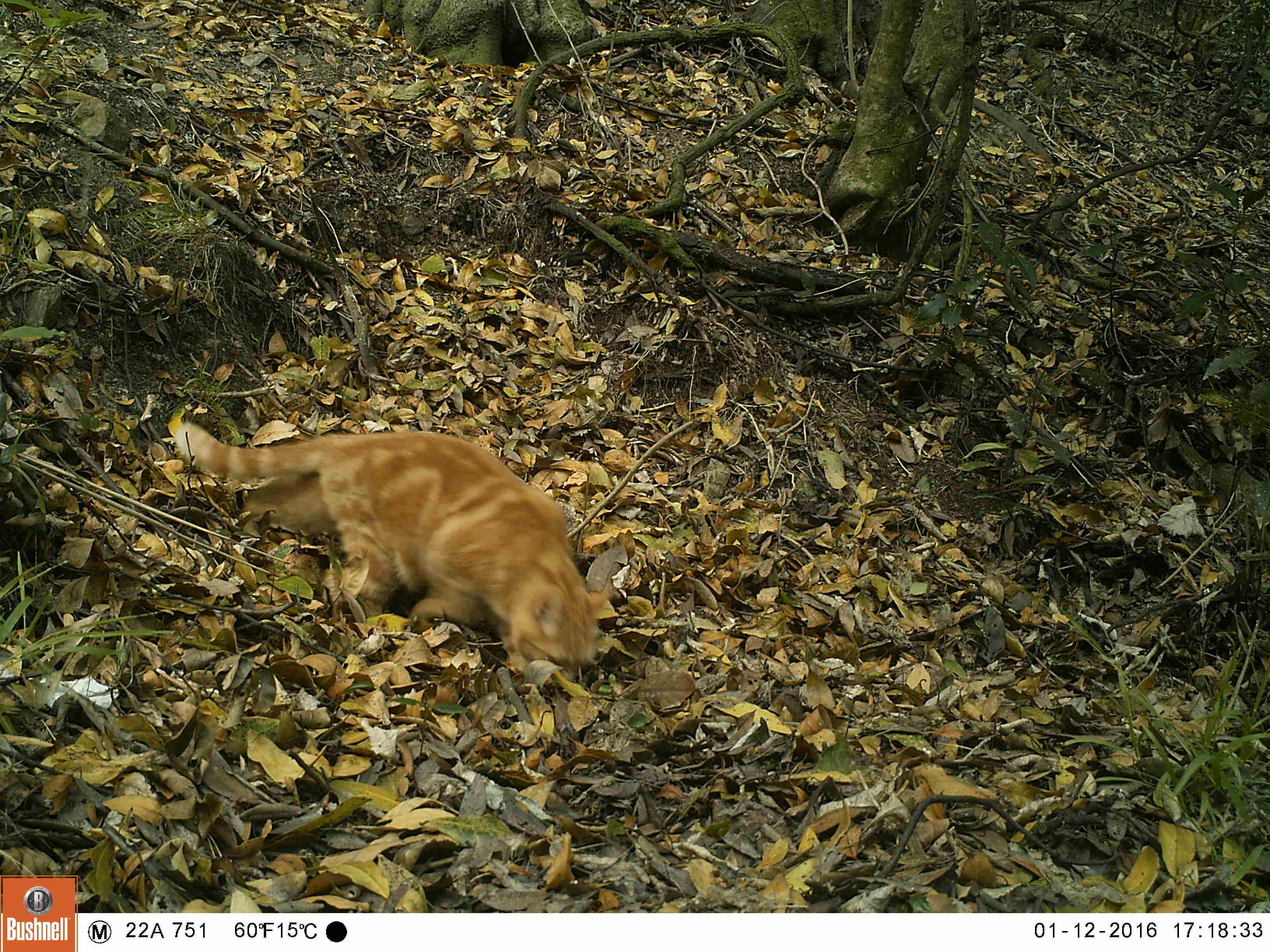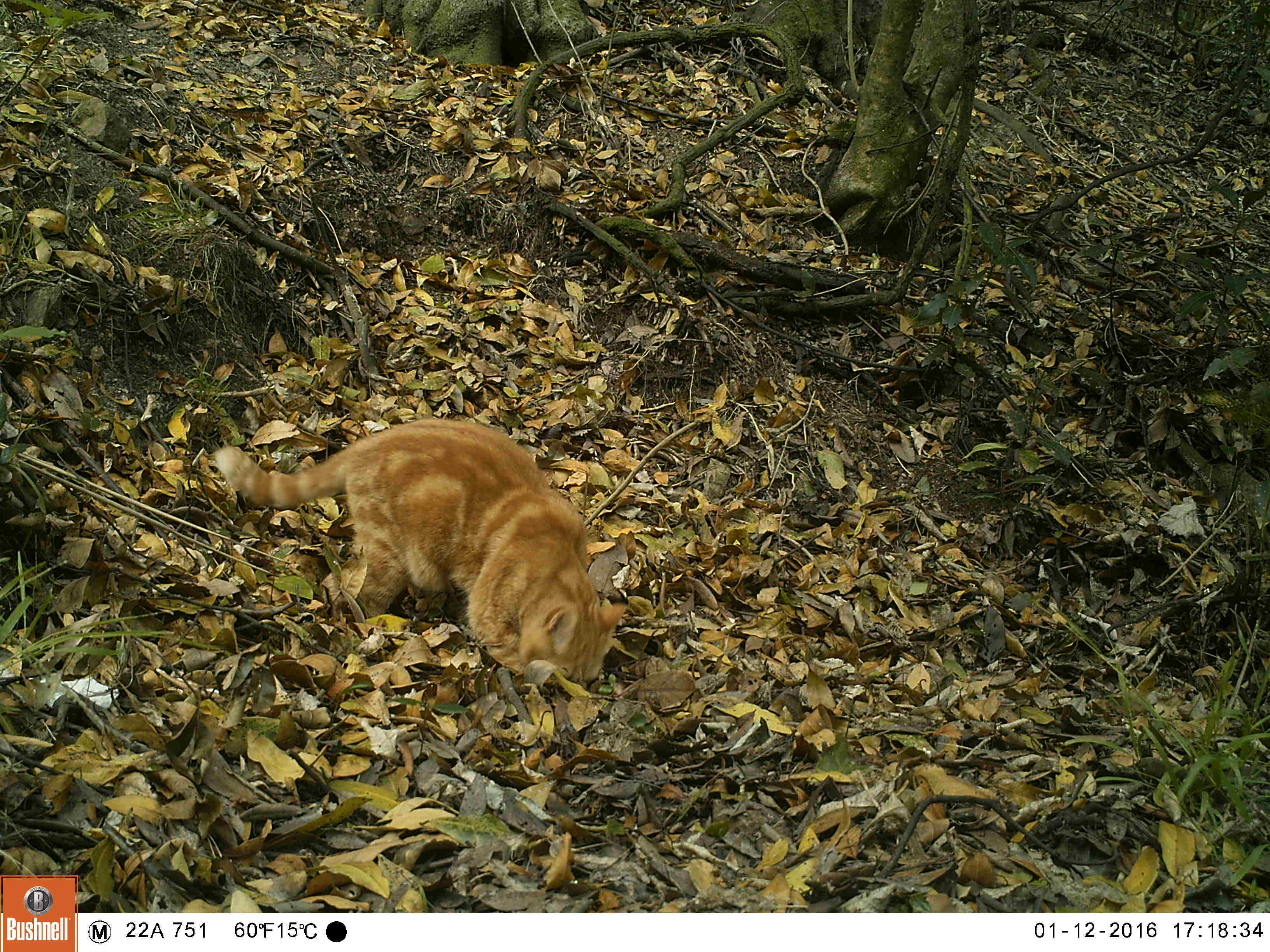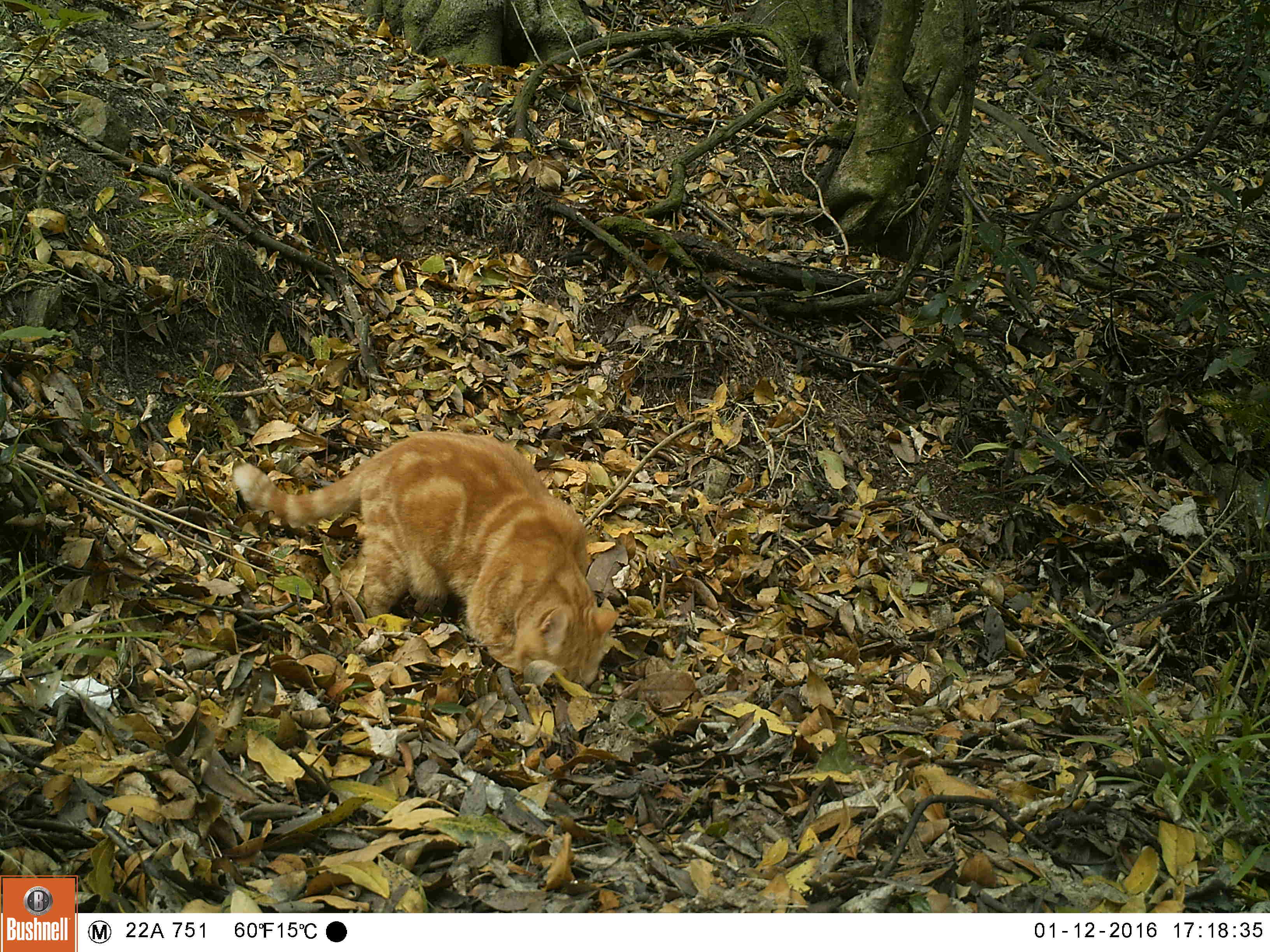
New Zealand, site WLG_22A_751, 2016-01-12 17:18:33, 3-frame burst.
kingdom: Animalia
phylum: Chordata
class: Mammalia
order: Carnivora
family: Felidae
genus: Felis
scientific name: Felis catus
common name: domestic cat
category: cat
Cat (domestic cat) (Felis catus).